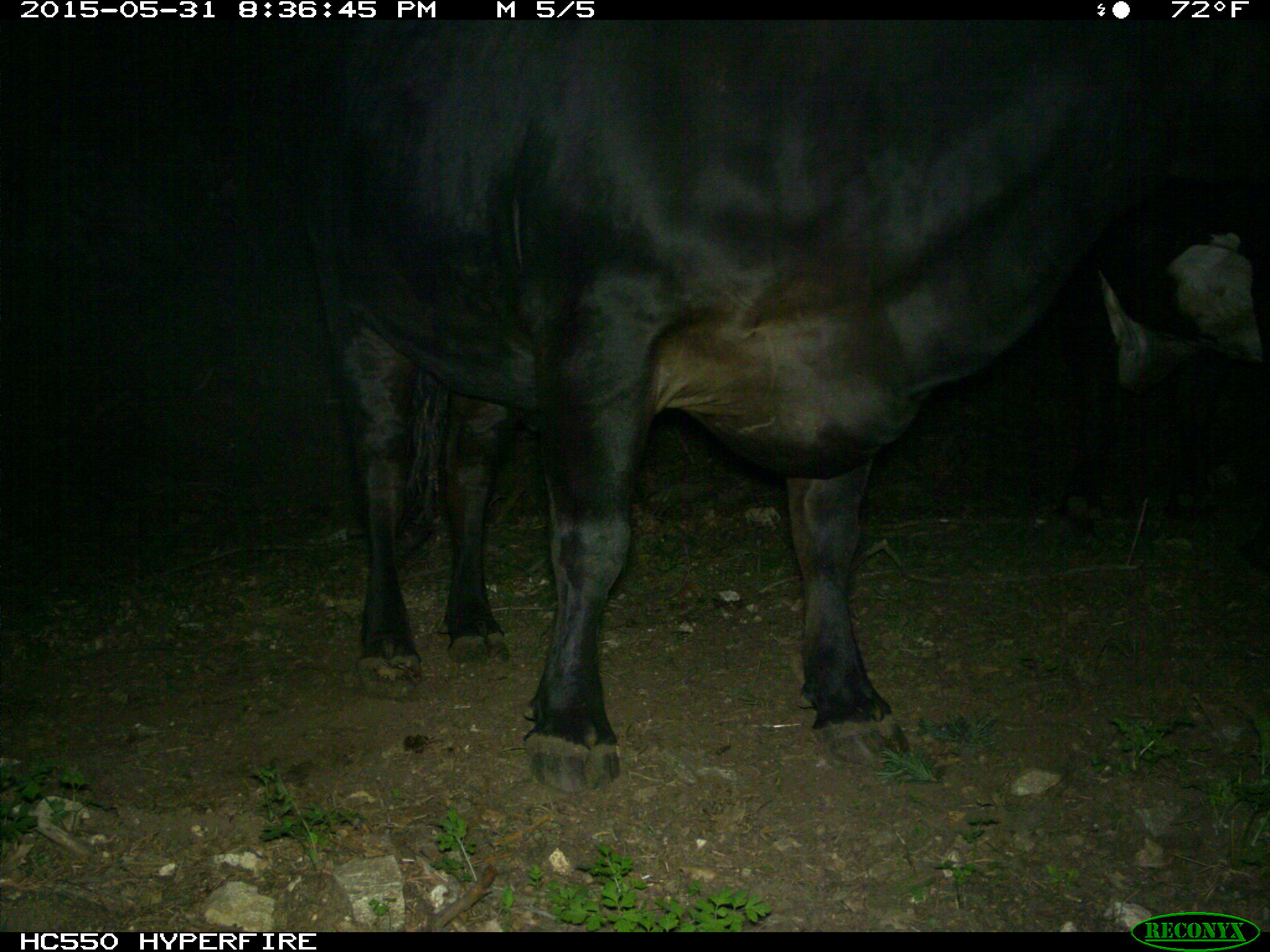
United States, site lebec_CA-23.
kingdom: Animalia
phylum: Chordata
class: Mammalia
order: Artiodactyla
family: Bovidae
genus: Bos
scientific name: Bos taurus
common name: domestic cow